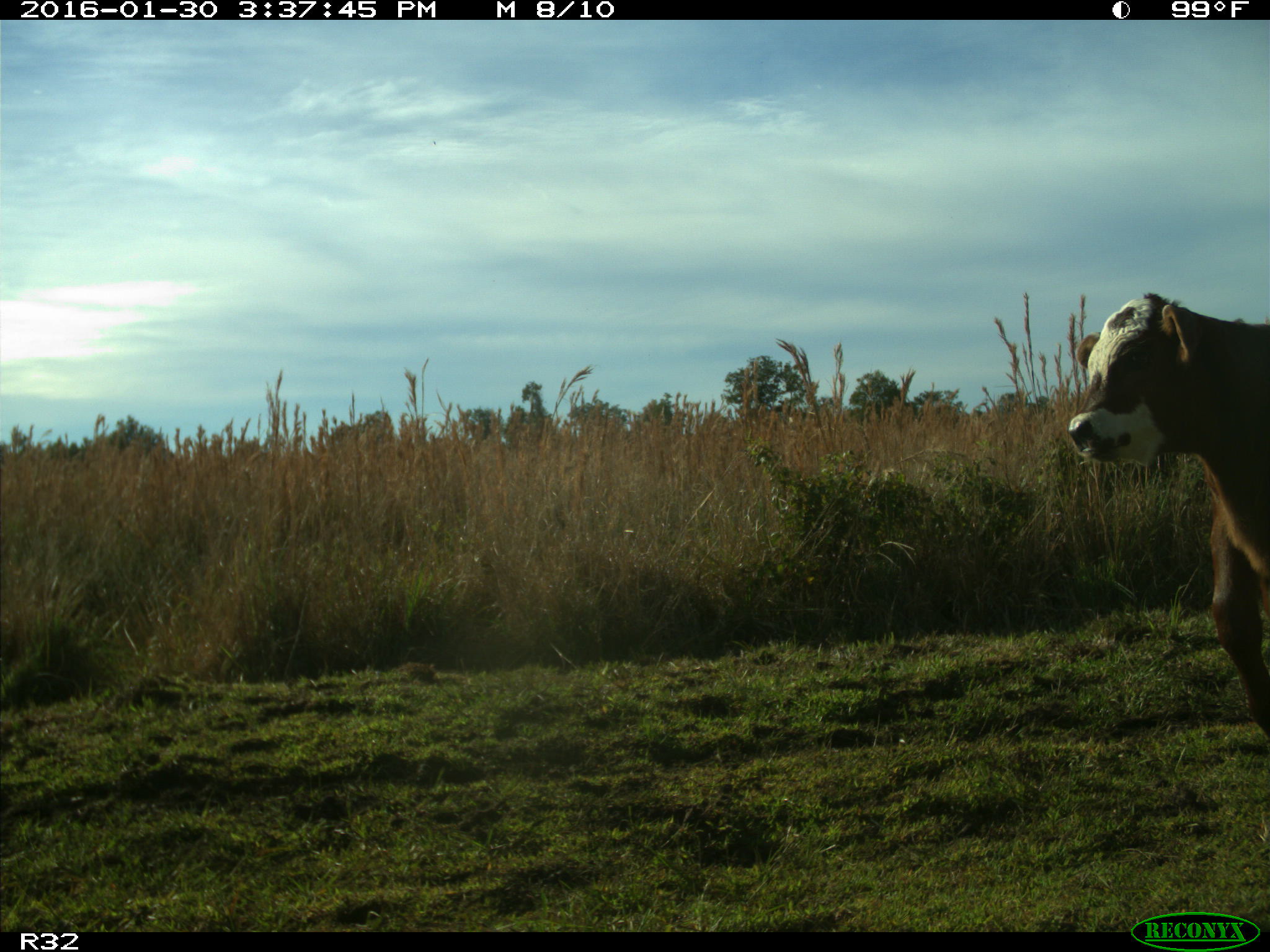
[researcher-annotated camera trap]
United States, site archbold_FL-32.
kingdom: Animalia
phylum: Chordata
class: Mammalia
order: Artiodactyla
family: Bovidae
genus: Bos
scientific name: Bos taurus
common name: domestic cow